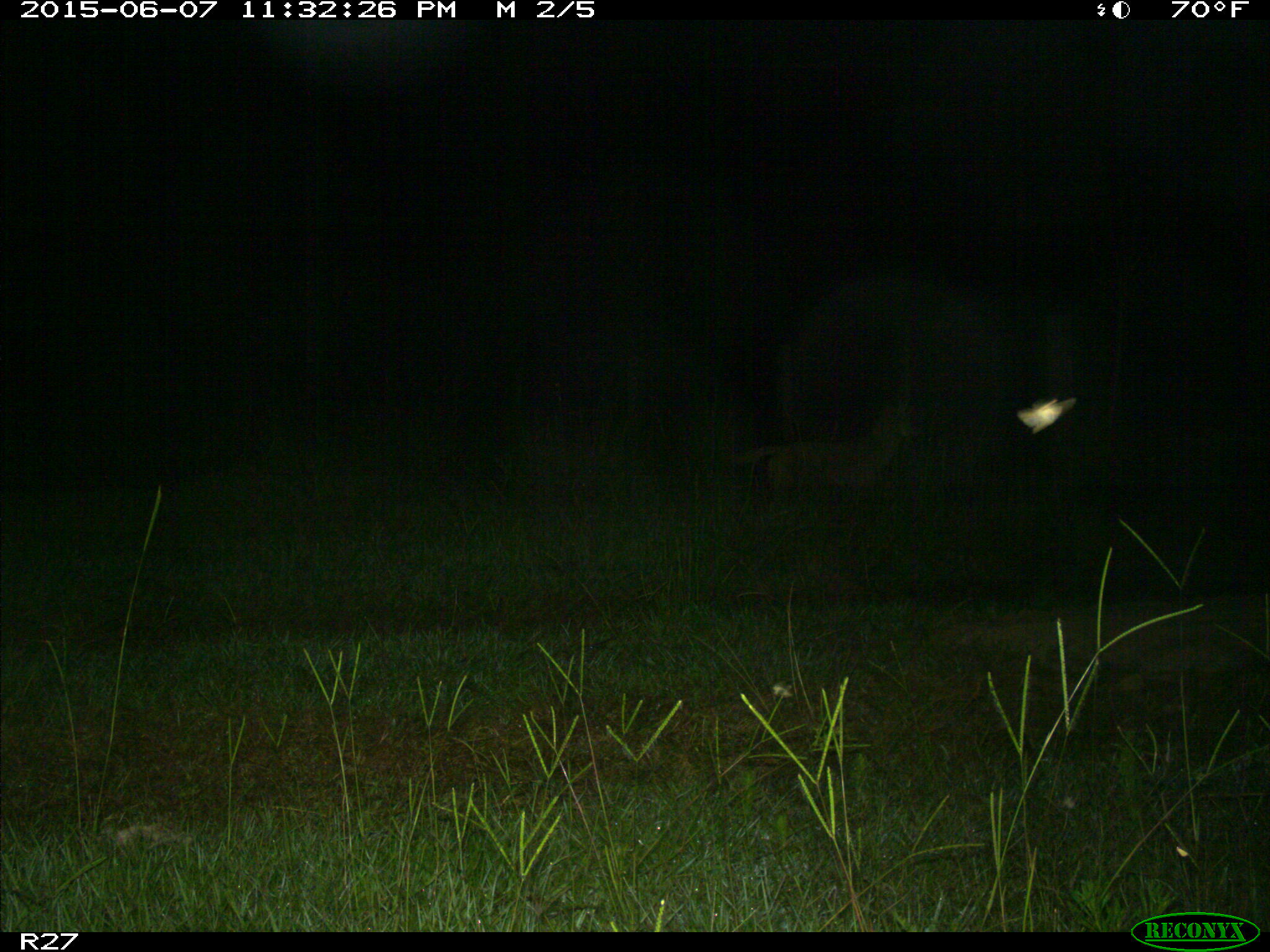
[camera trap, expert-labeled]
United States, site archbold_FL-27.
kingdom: Animalia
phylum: Chordata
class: Mammalia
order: Carnivora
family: Canidae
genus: Canis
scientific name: Canis latrans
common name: coyote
Canis latrans (coyote).